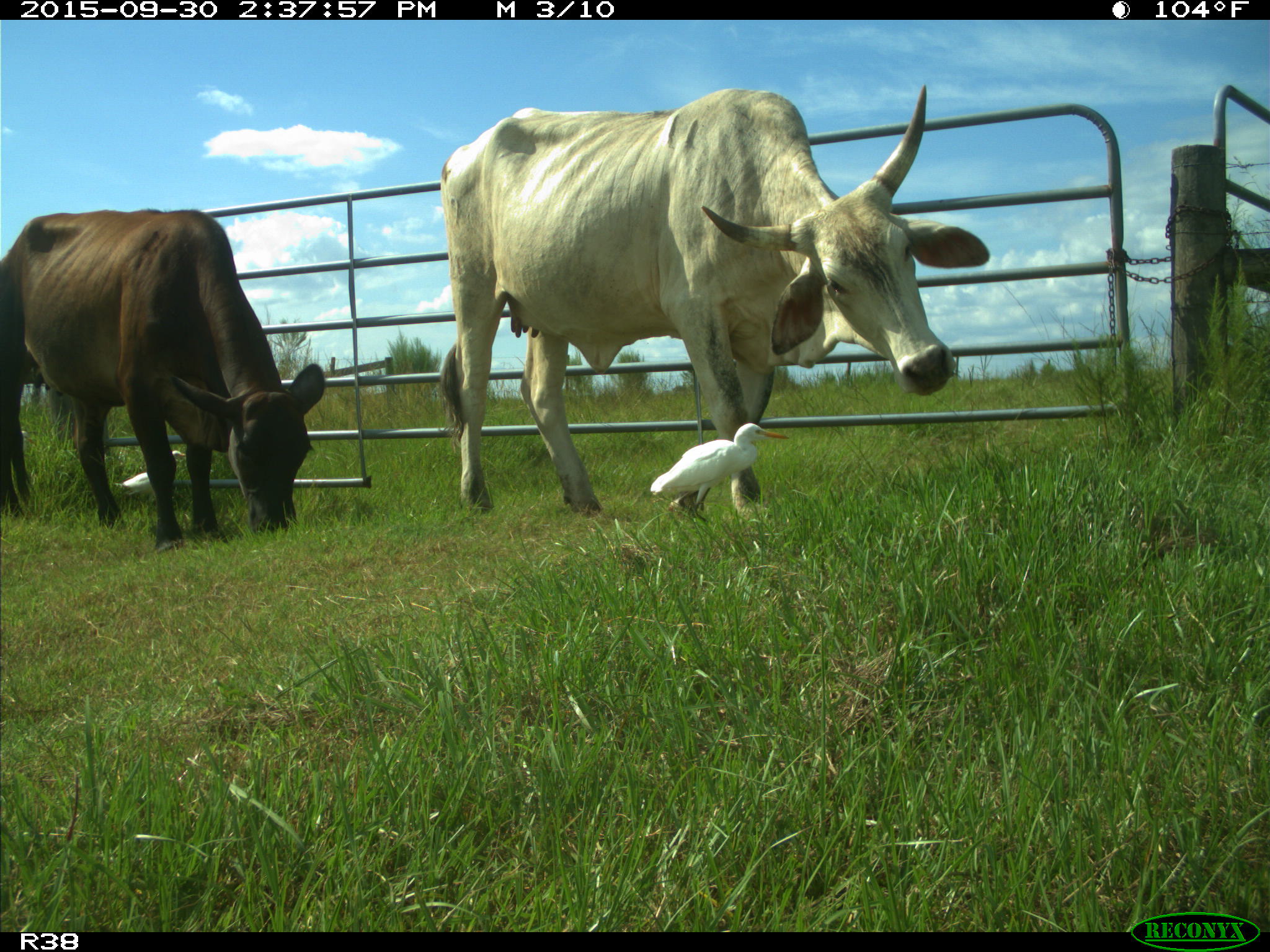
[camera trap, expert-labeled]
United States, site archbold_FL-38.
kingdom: Animalia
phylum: Chordata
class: Mammalia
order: Artiodactyla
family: Bovidae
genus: Bos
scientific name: Bos taurus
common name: domestic cow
Bos taurus (domestic cow).